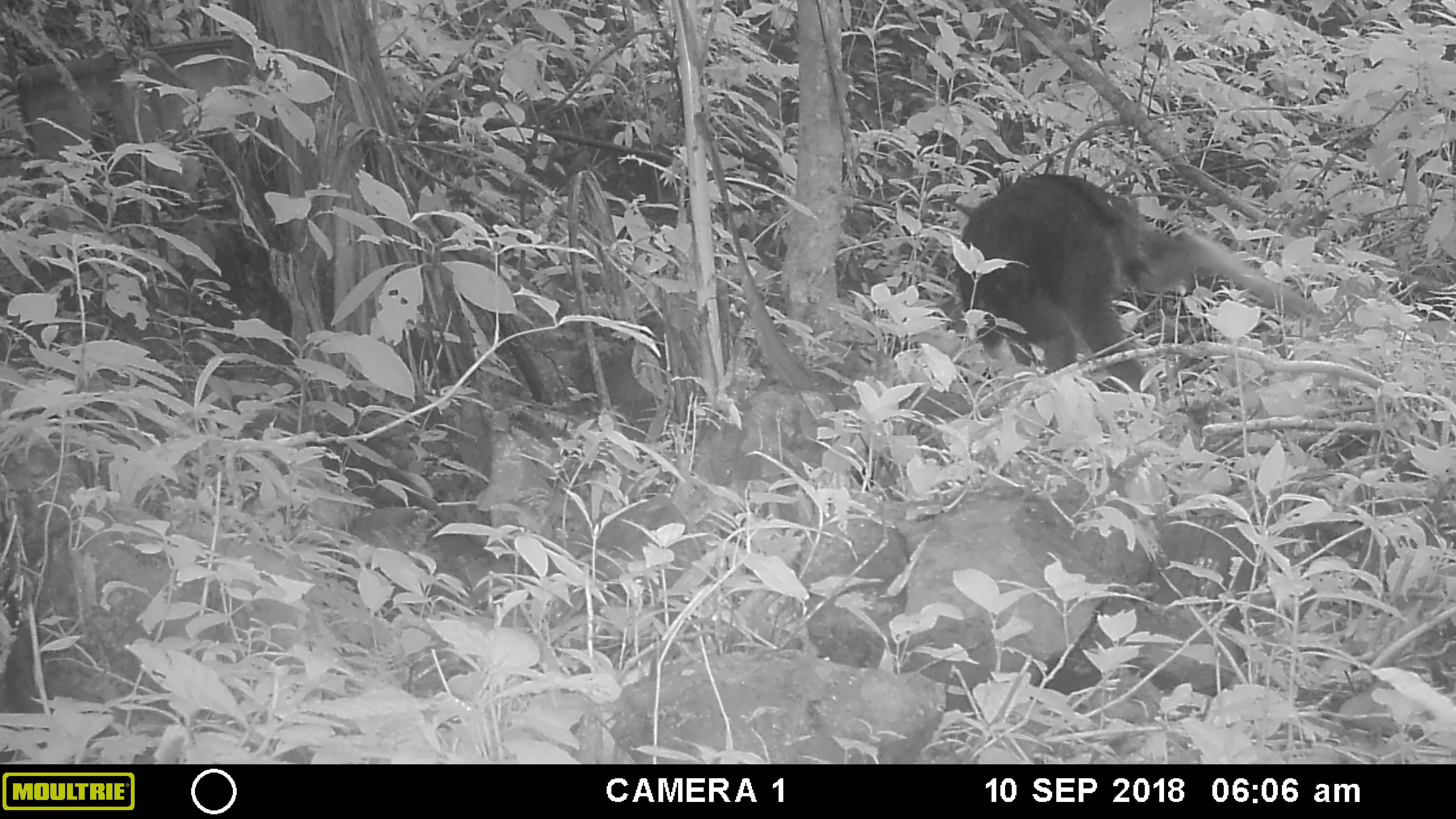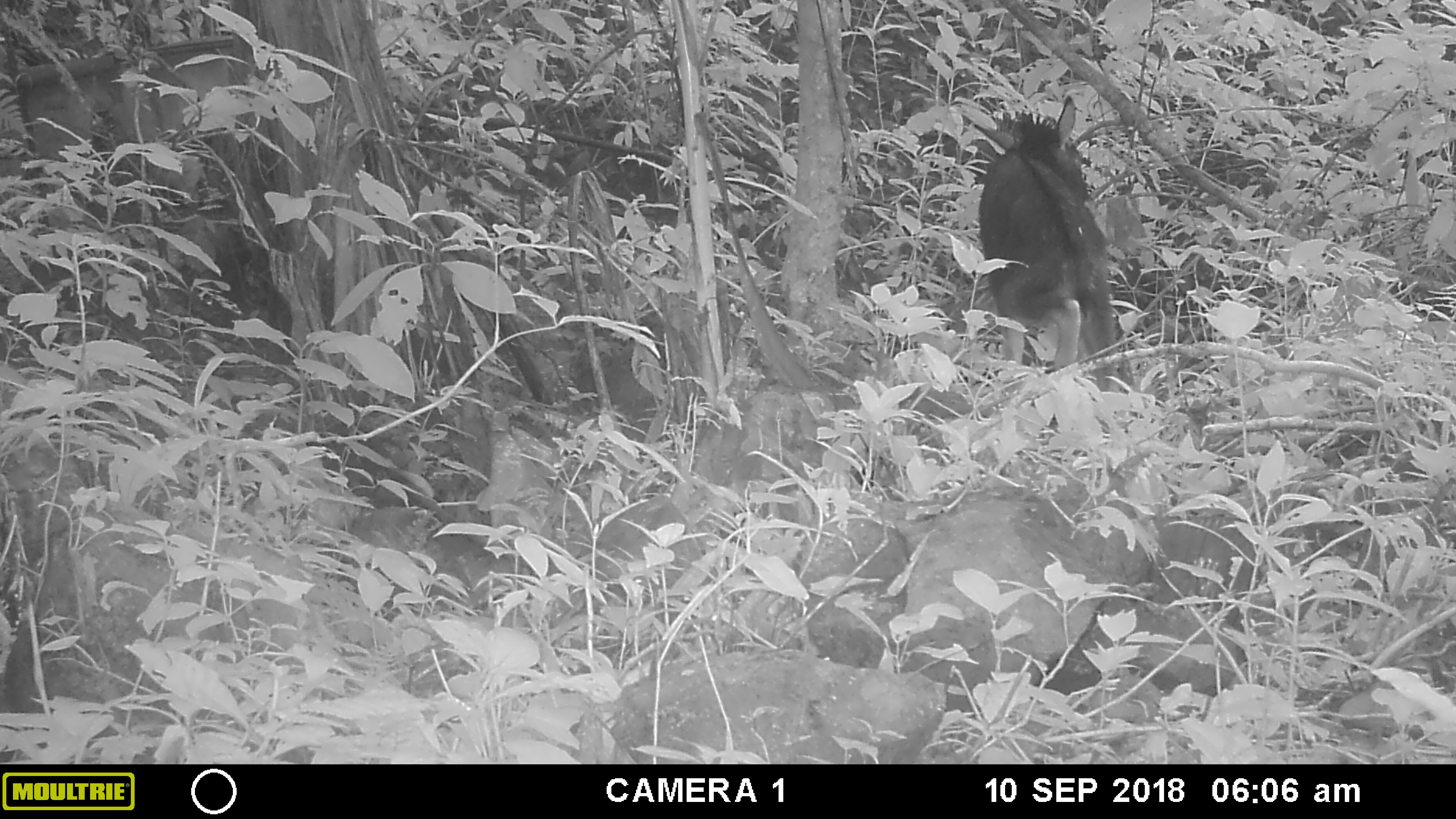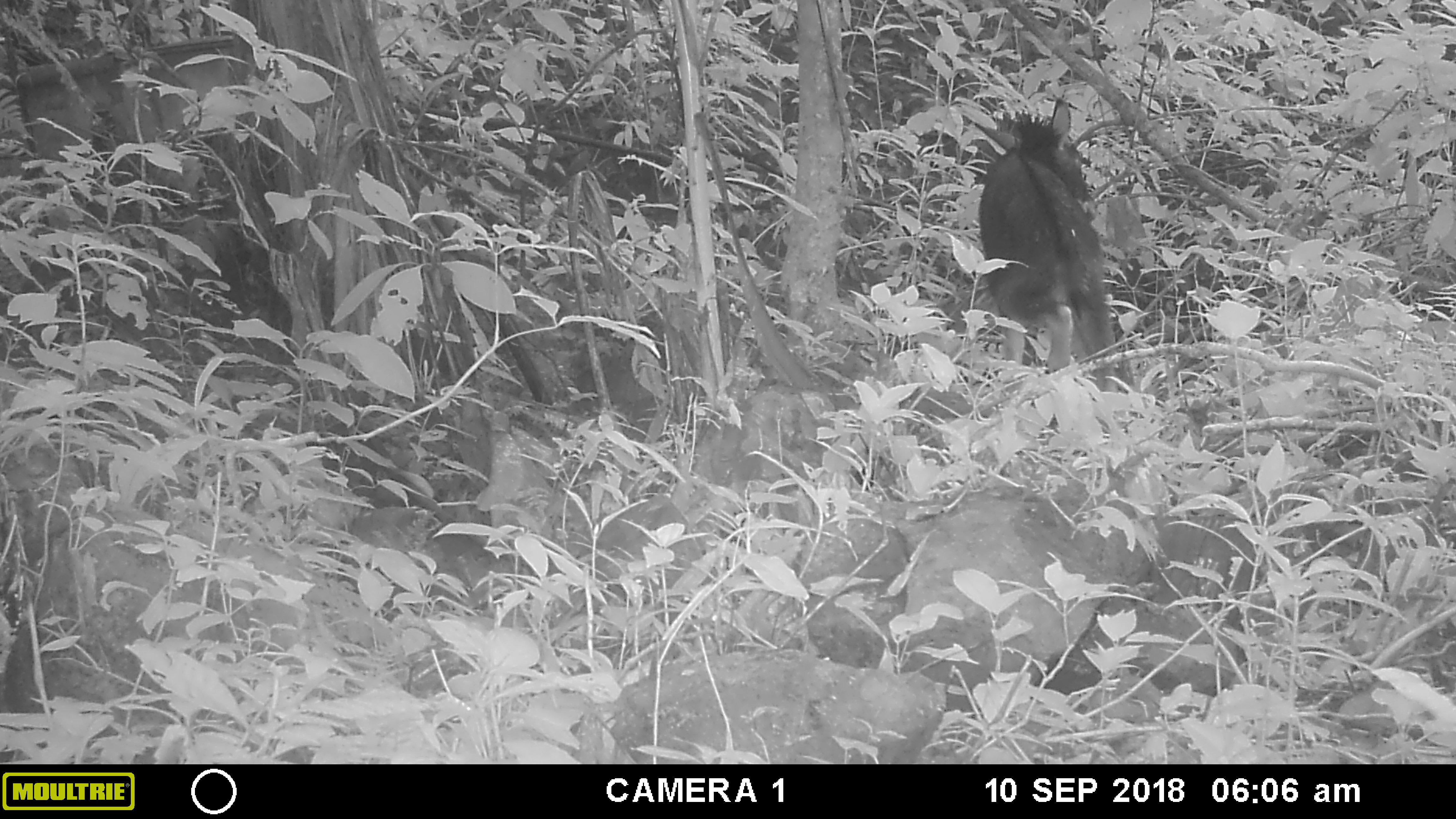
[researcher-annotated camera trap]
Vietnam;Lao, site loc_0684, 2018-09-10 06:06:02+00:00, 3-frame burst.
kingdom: Animalia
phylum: Chordata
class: Mammalia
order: Artiodactyla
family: Bovidae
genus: Capricornis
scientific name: Capricornis sumatraensis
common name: chinese serow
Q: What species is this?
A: Chinese serow (Capricornis sumatraensis).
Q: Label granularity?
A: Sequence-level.